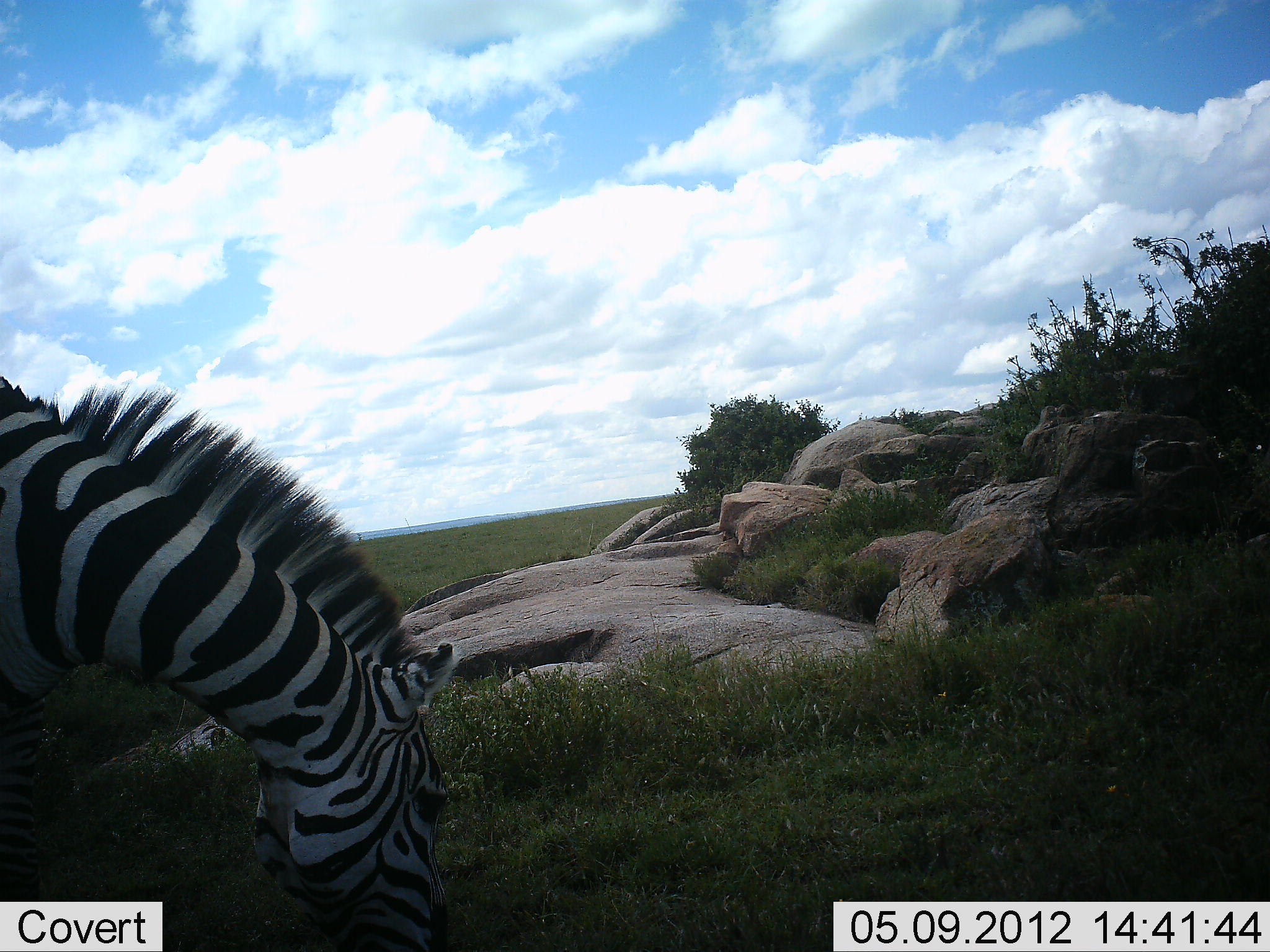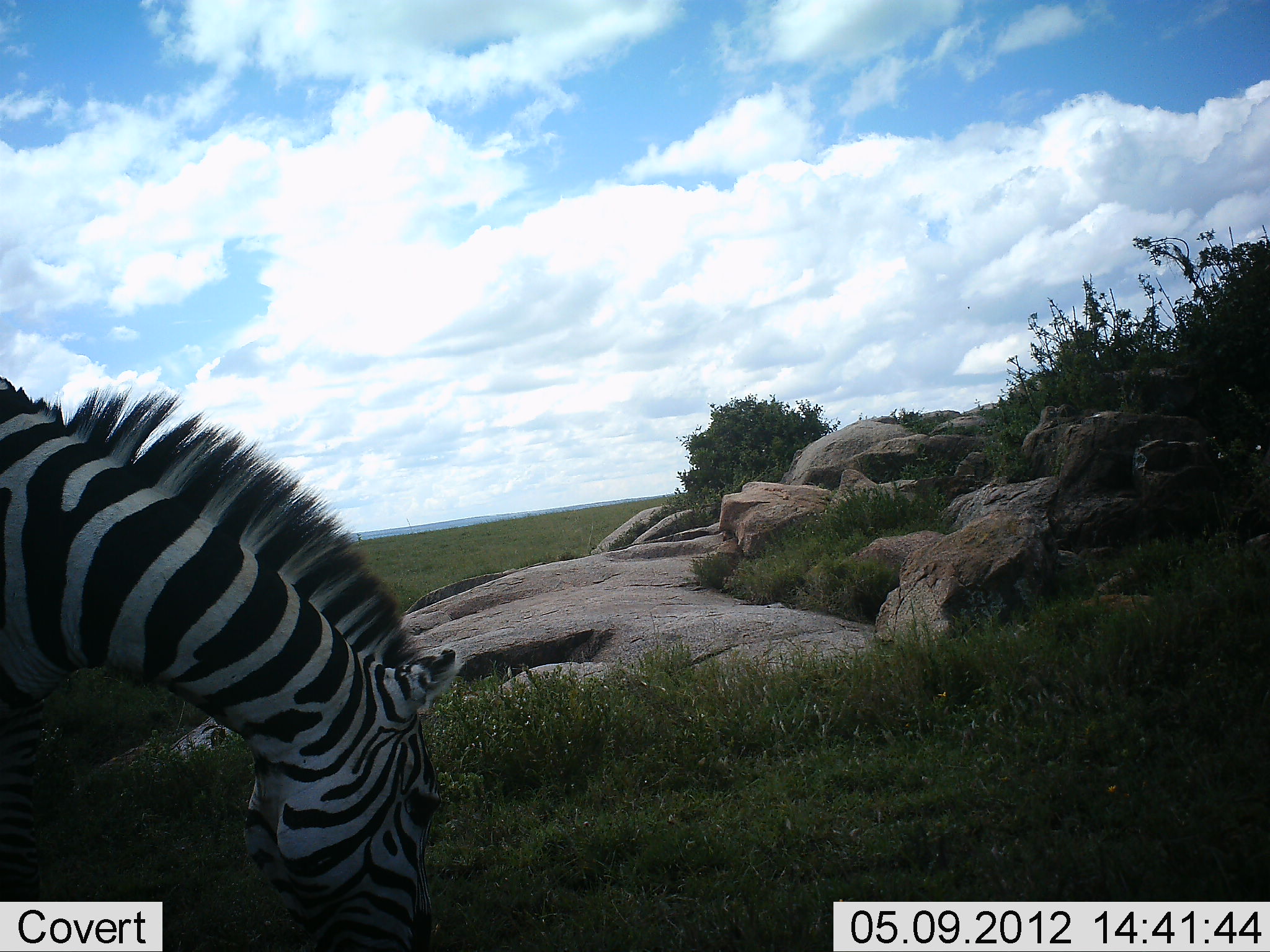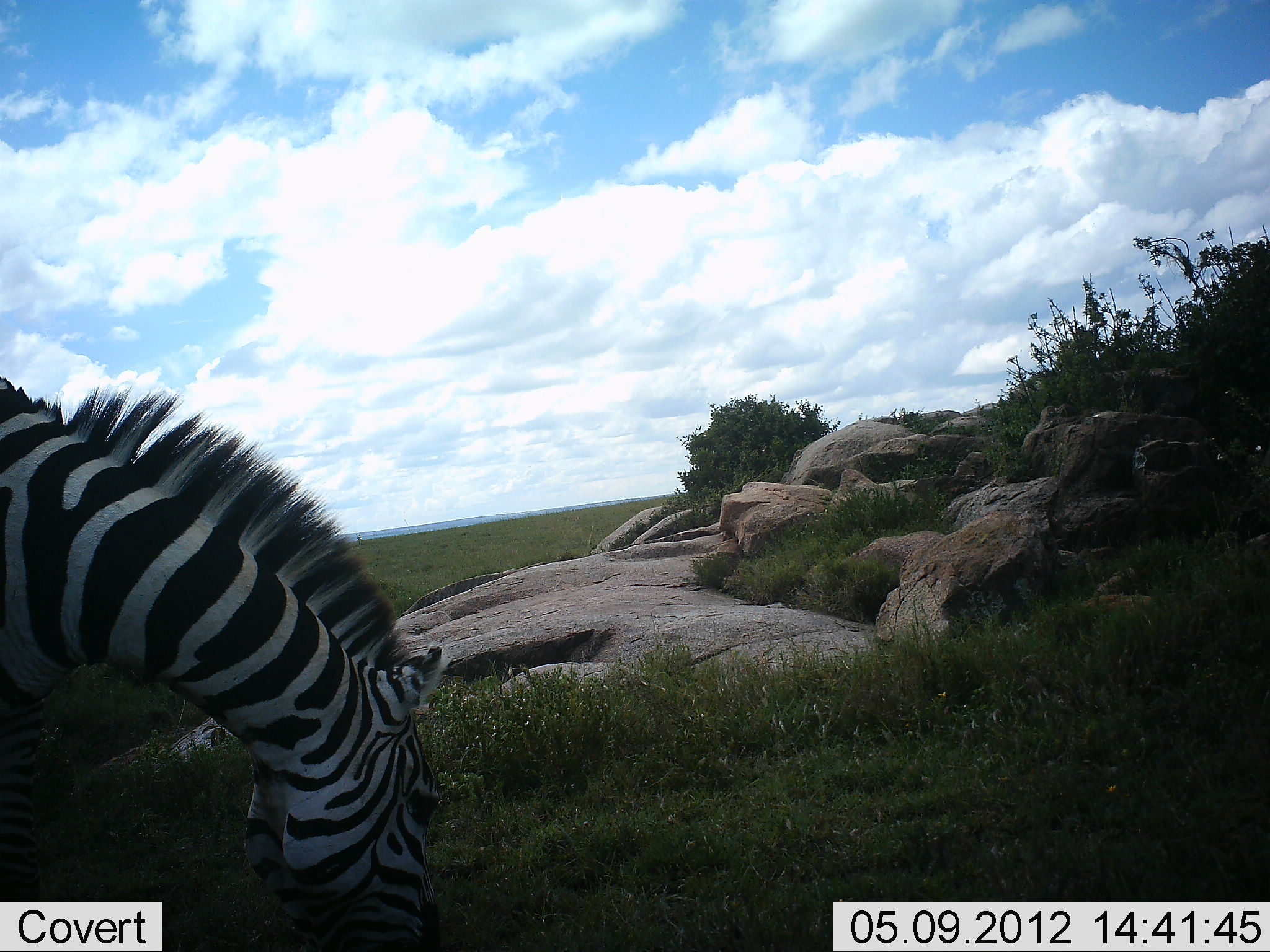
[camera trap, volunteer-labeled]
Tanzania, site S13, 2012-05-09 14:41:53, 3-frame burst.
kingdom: Animalia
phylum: Chordata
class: Mammalia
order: Perissodactyla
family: Equidae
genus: Equus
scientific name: Equus quagga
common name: plains zebra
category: zebra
Zebra (plains zebra) (Equus quagga), count 1. Behavior (volunteer vote fractions): standing 30%, resting 0%, moving 0%, interacting 0%. Young present (vote fraction): 0%. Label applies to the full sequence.